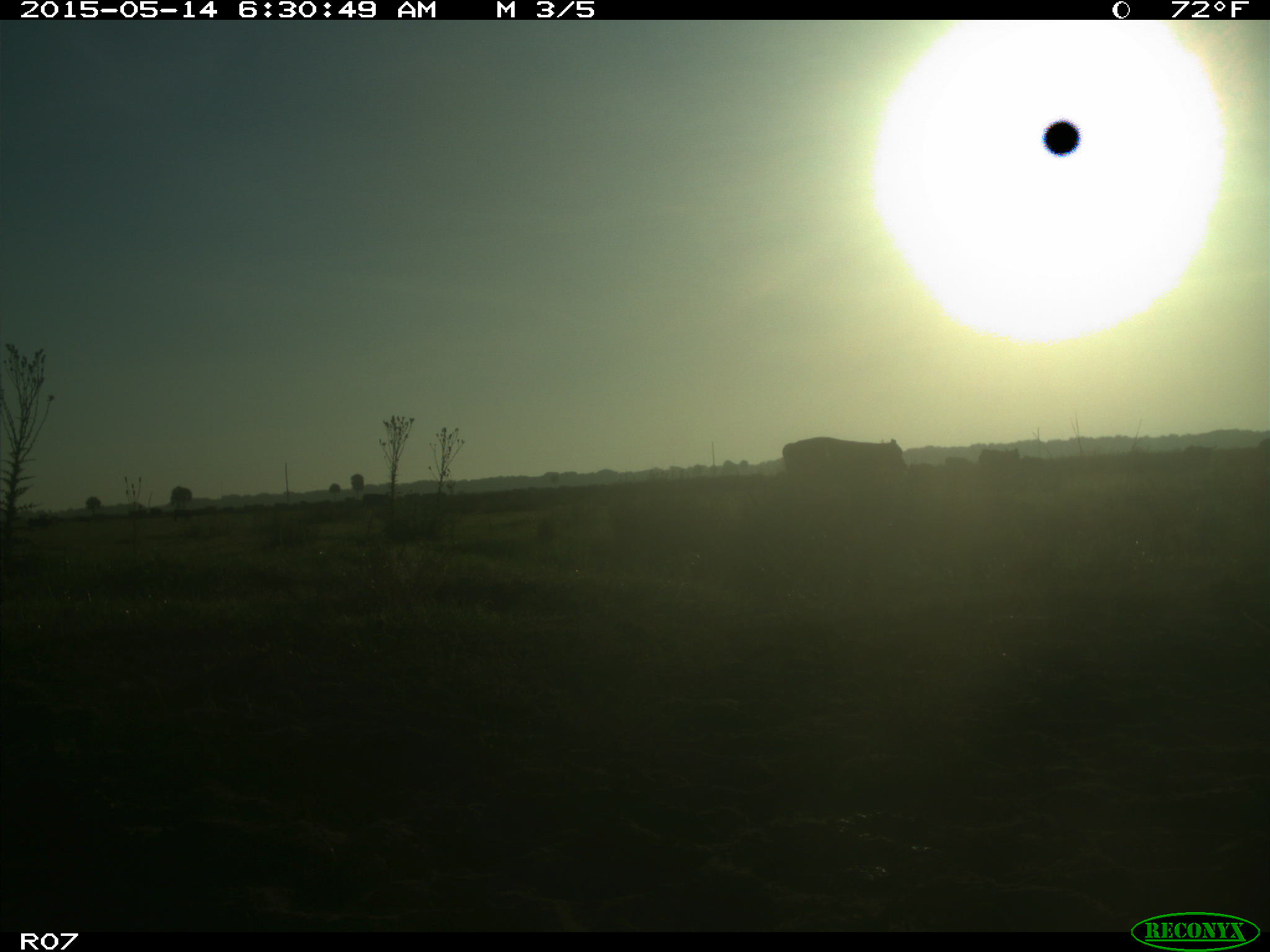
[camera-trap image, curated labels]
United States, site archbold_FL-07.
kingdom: Animalia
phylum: Chordata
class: Mammalia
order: Artiodactyla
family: Bovidae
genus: Bos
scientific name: Bos taurus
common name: domestic cow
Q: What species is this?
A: Bos taurus (domestic cow).